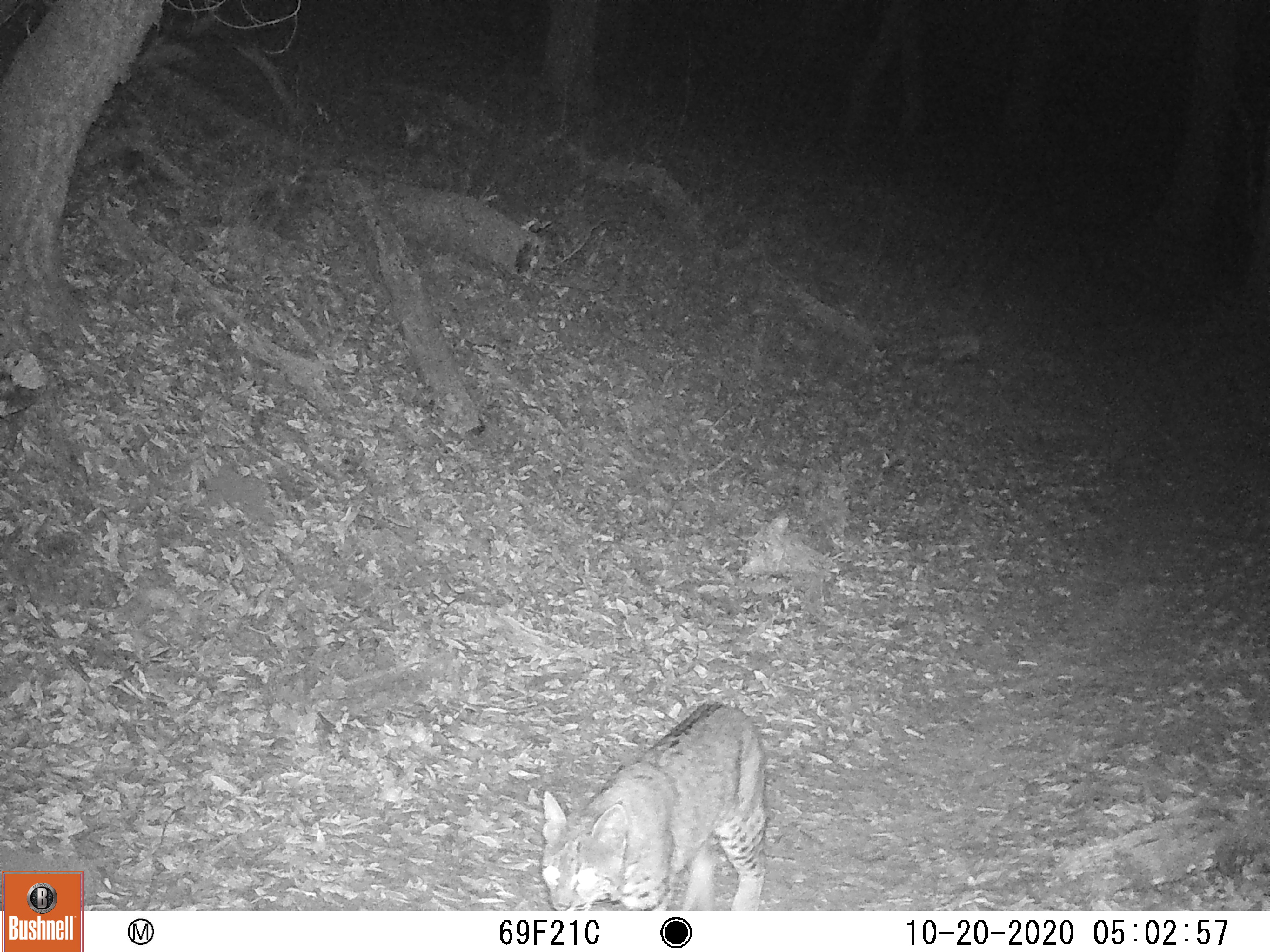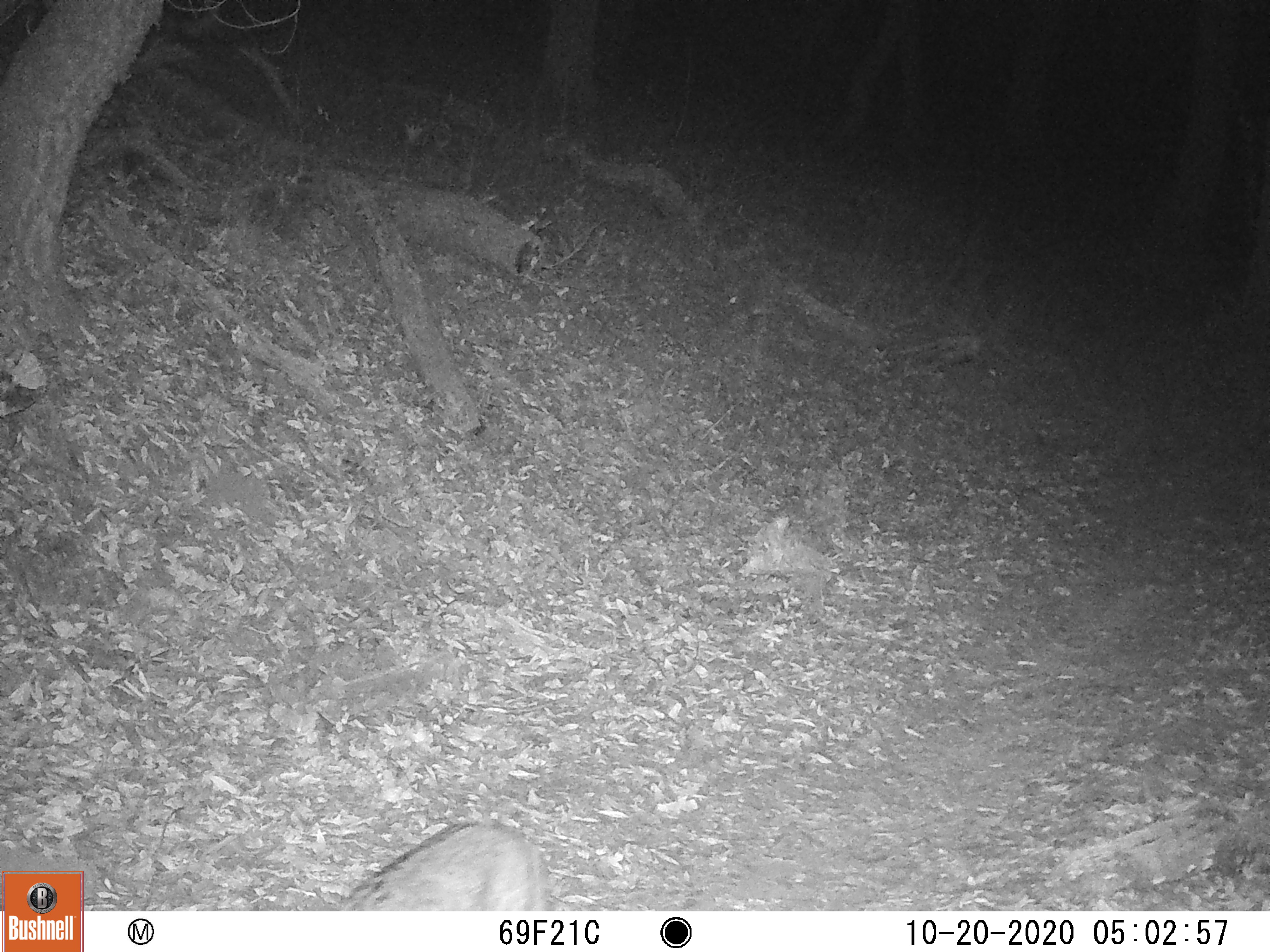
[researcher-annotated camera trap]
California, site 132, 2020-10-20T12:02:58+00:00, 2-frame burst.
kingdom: Animalia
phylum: Chordata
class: Mammalia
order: Carnivora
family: Felidae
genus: Lynx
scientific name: Lynx rufus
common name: bobcat